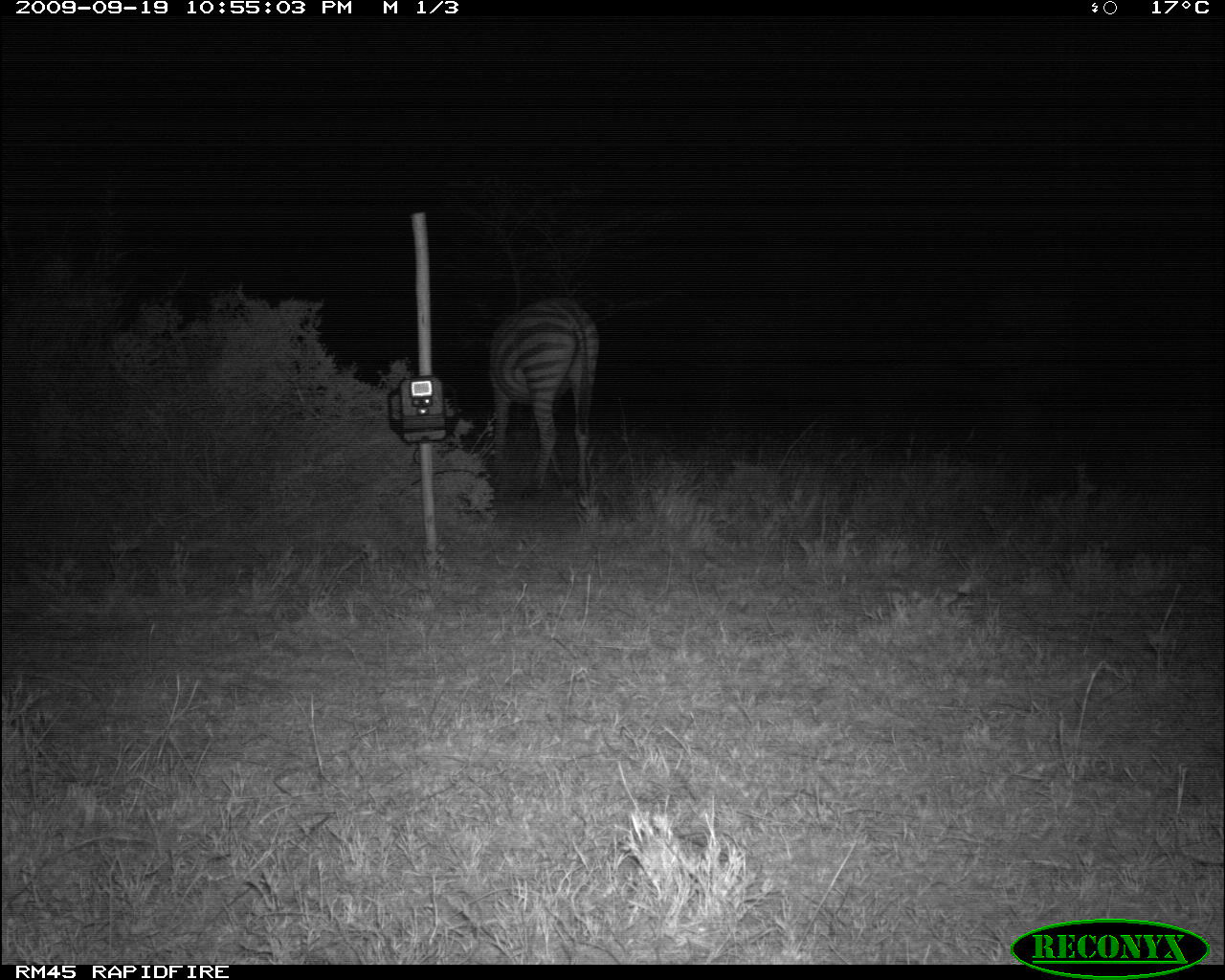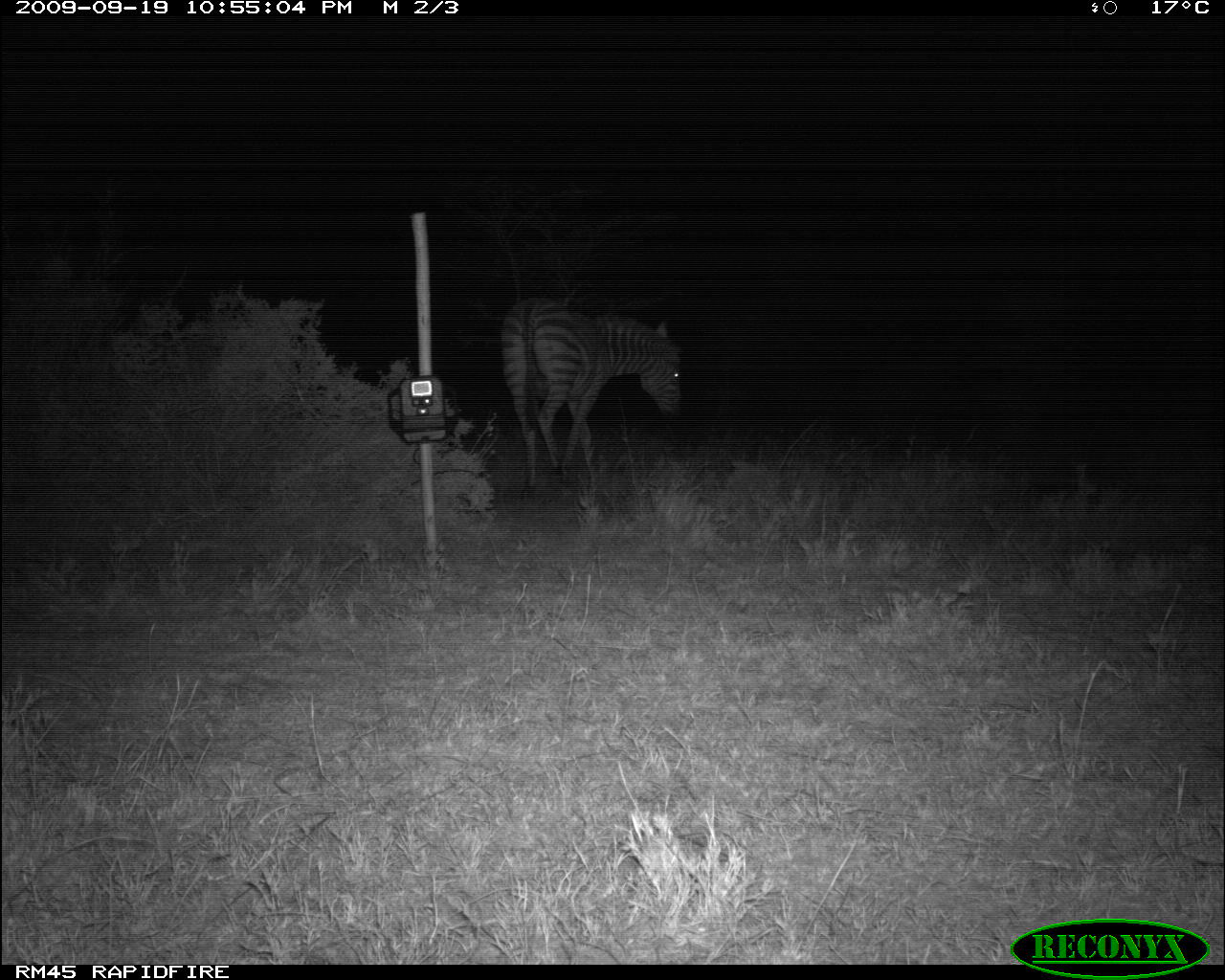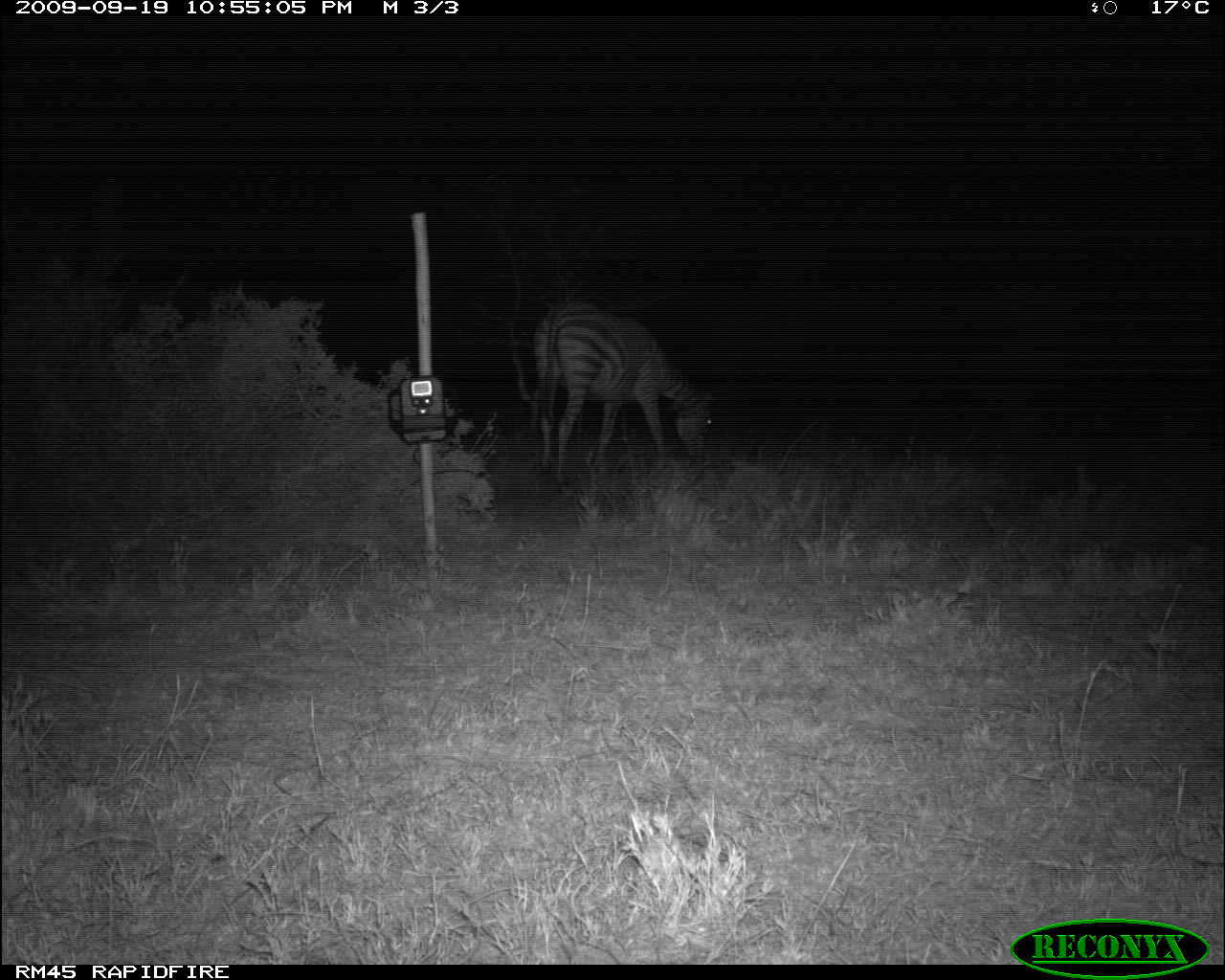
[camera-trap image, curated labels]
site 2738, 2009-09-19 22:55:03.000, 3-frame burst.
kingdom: Animalia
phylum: Chordata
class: Mammalia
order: Perissodactyla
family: Equidae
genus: Equus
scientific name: Equus quagga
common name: plains zebra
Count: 1.